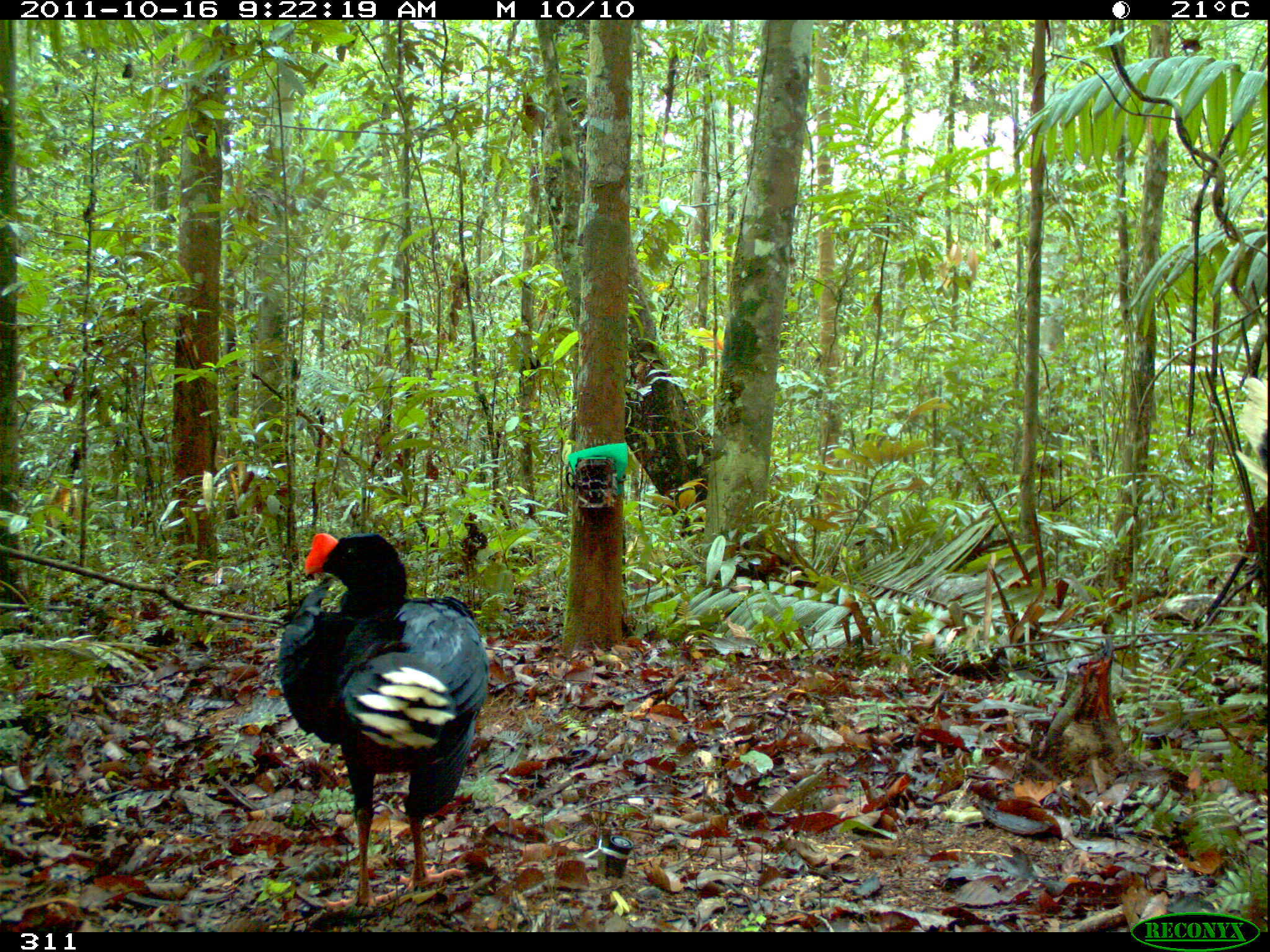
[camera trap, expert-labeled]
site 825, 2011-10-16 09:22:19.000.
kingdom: Animalia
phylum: Chordata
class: Aves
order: Galliformes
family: Cracidae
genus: Mitu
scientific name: Mitu tuberosum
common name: razor-billed curassow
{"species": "Mitu tuberosum (razor-billed curassow)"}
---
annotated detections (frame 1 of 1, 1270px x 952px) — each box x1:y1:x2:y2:
mitu tuberosum: 275:532:488:910; 1230:373:1270:498